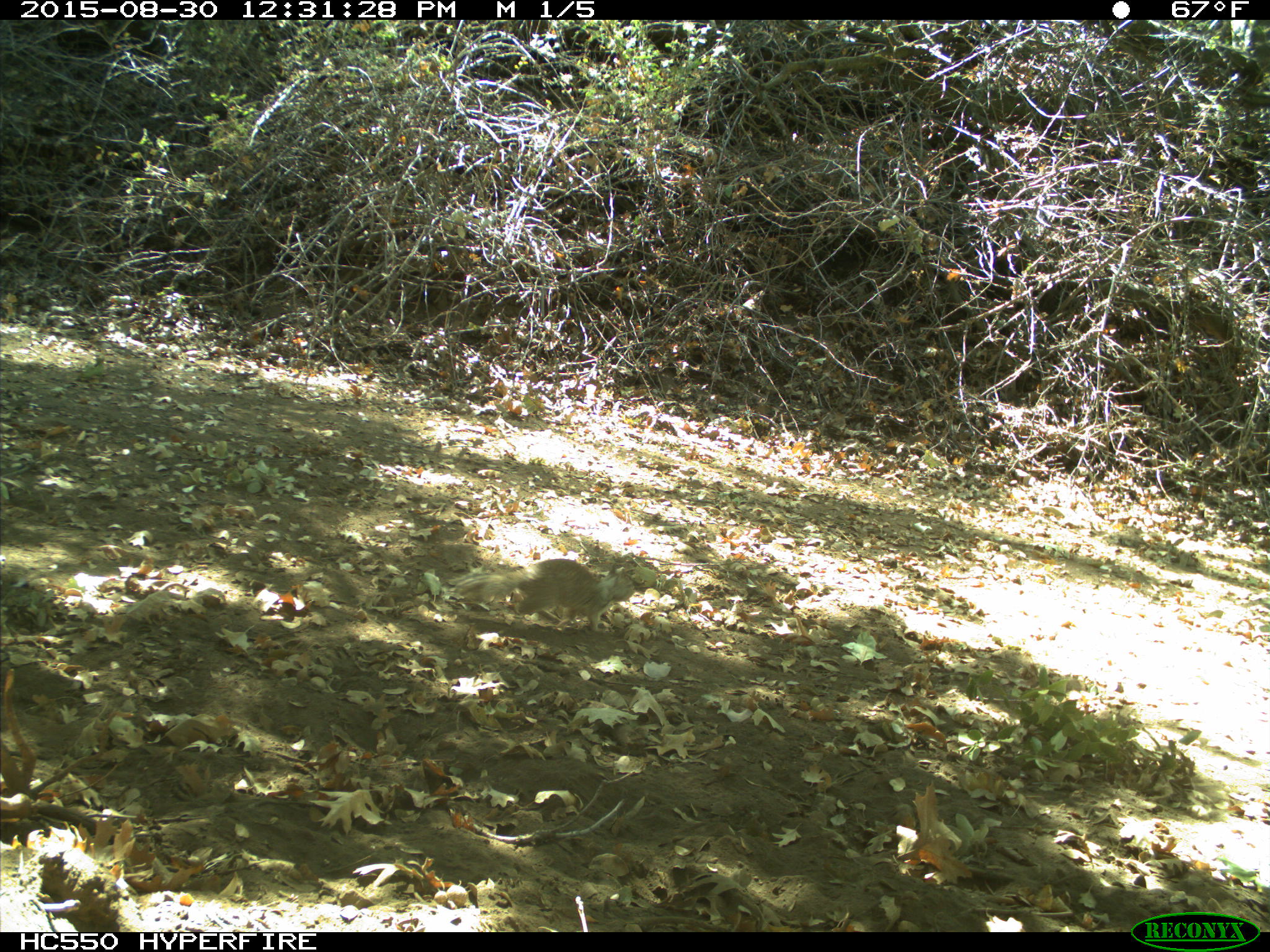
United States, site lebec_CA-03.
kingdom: Animalia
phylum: Chordata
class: Mammalia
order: Rodentia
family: Sciuridae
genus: Otospermophilus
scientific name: Otospermophilus beecheyi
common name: california ground squirrel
Otospermophilus beecheyi (california ground squirrel).